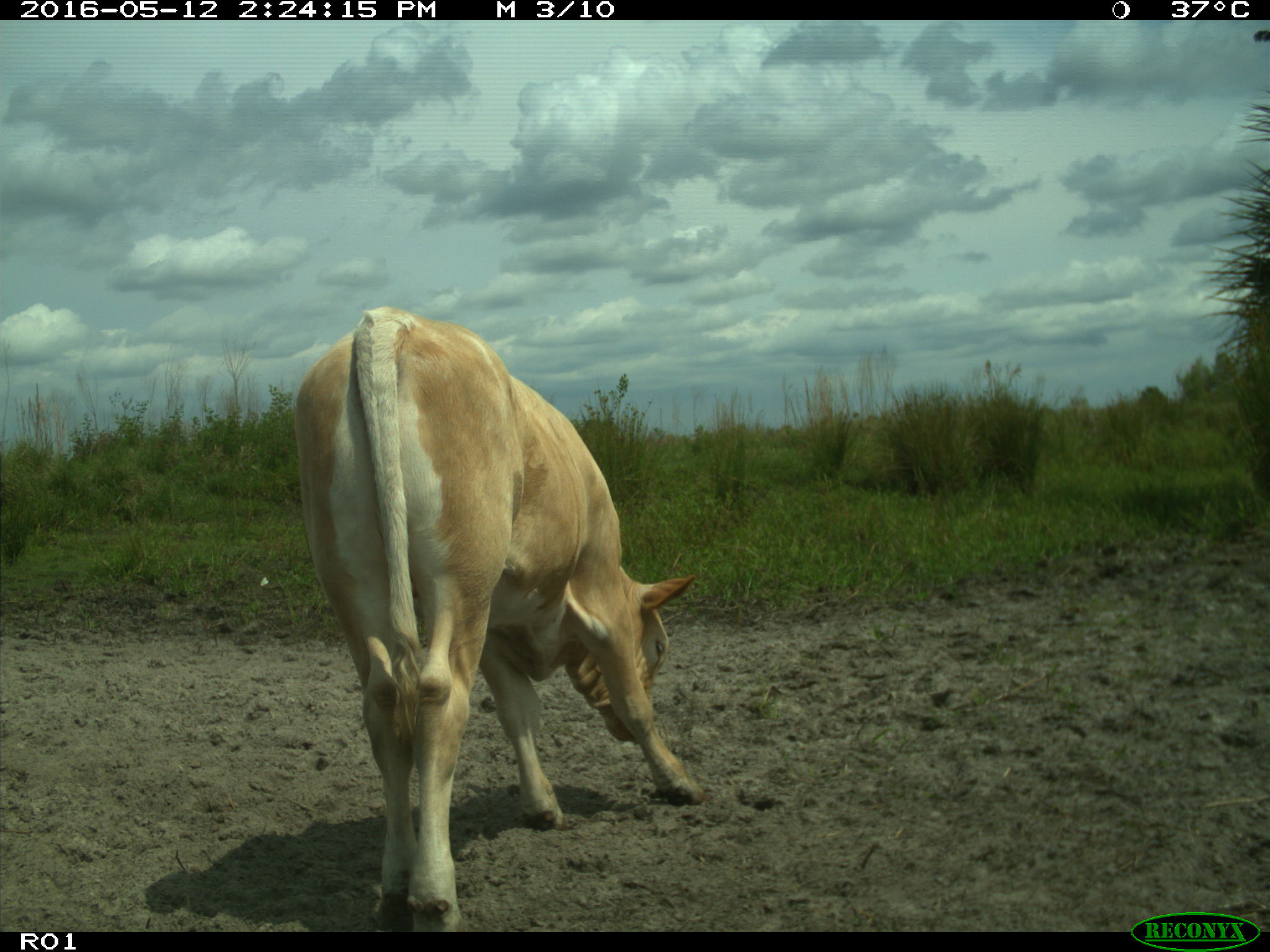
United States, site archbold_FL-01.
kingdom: Animalia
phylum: Chordata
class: Mammalia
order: Artiodactyla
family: Bovidae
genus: Bos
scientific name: Bos taurus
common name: domestic cow